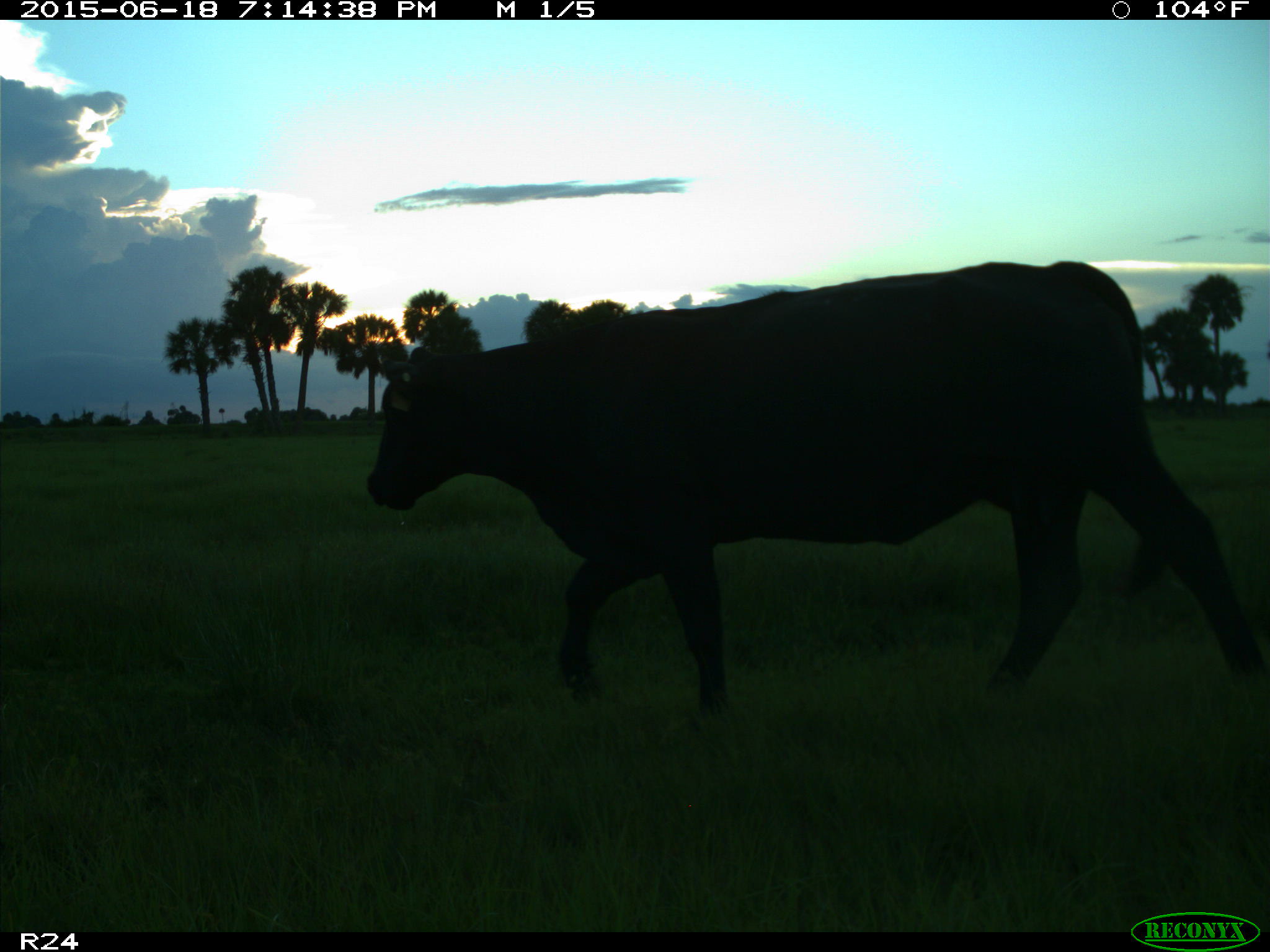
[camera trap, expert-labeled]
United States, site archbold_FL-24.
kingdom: Animalia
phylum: Chordata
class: Mammalia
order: Artiodactyla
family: Bovidae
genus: Bos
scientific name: Bos taurus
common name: domestic cow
Bos taurus (domestic cow).